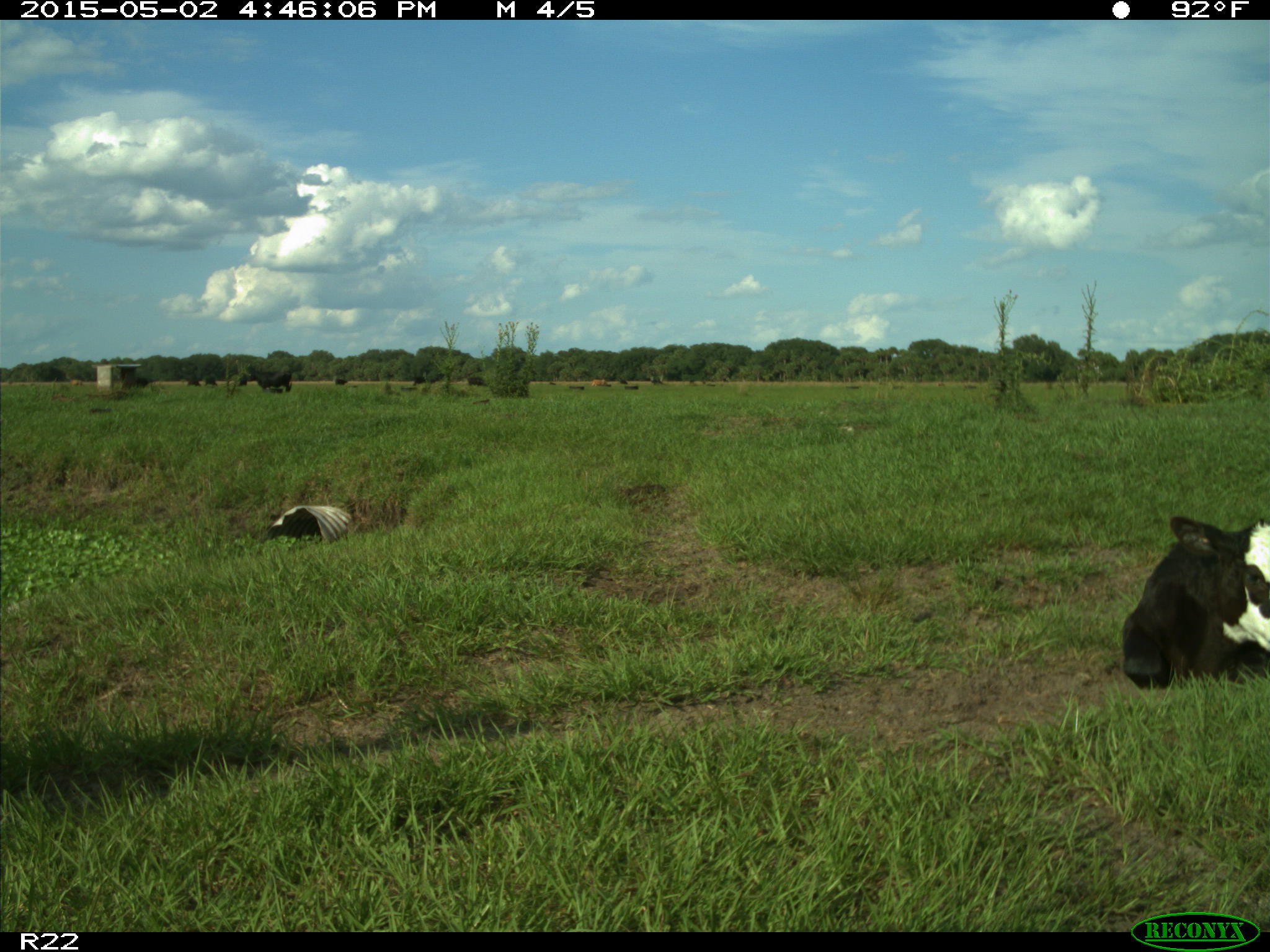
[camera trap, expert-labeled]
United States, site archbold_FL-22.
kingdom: Animalia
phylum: Chordata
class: Mammalia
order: Artiodactyla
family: Bovidae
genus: Bos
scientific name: Bos taurus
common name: domestic cow